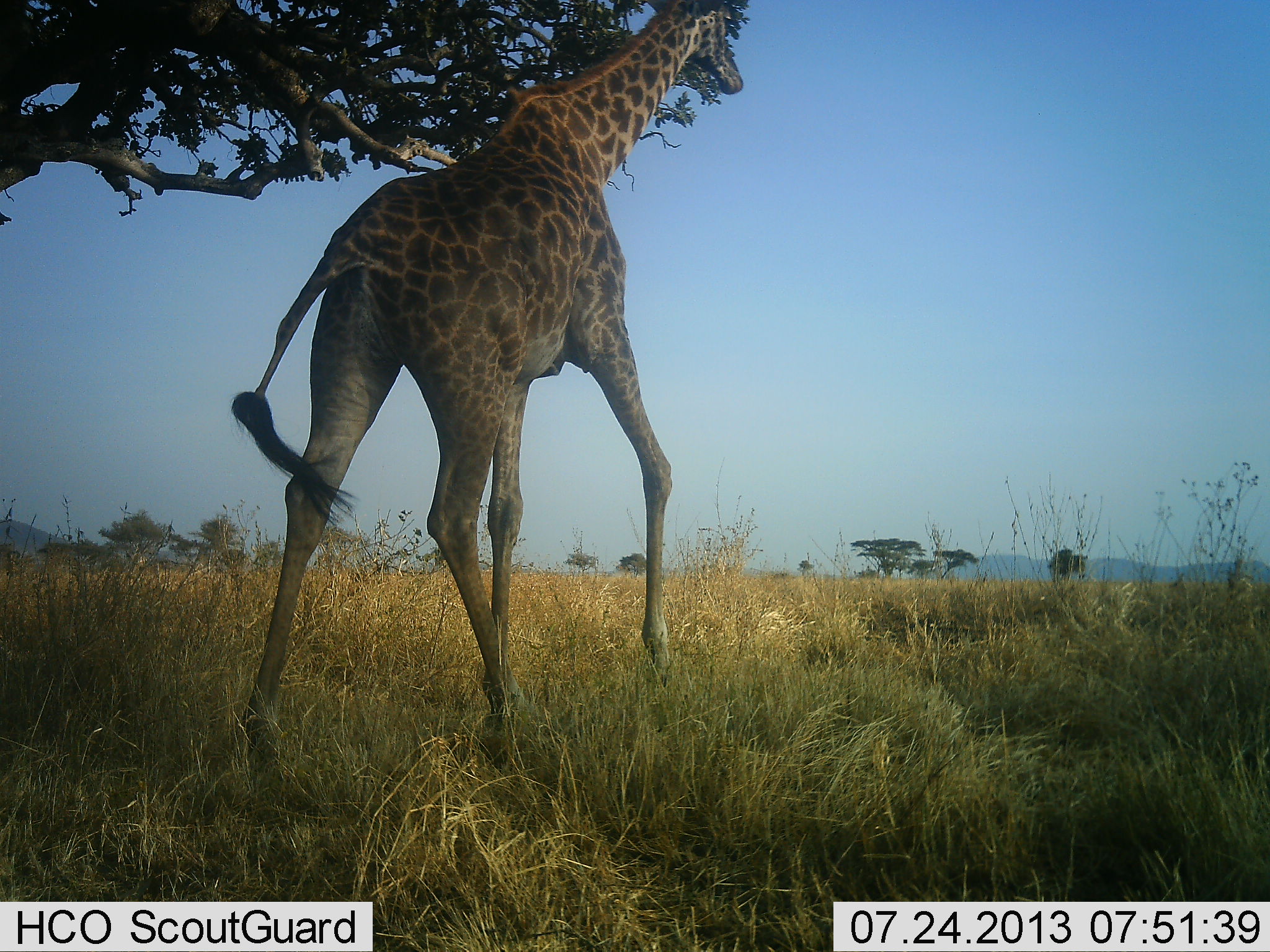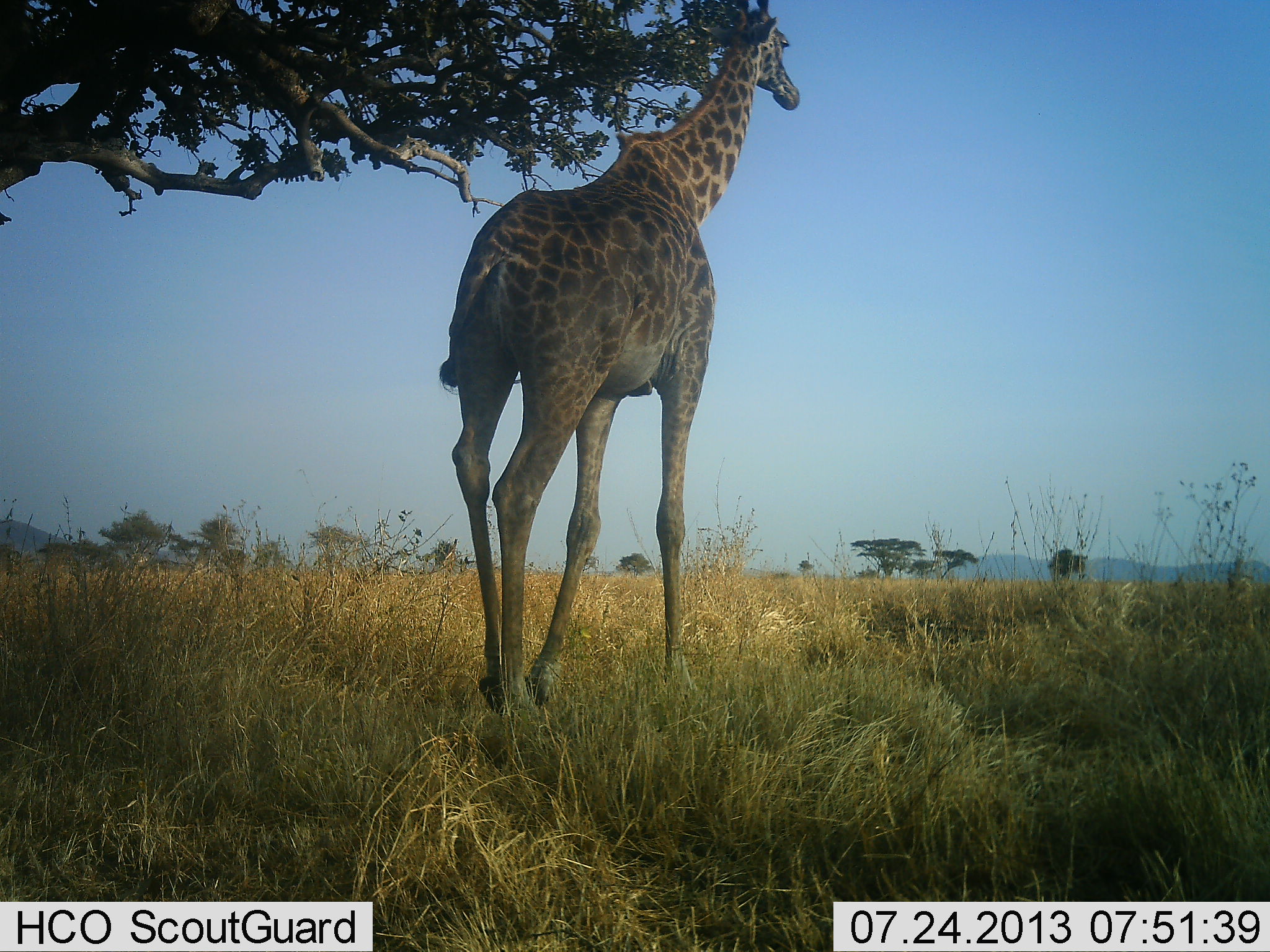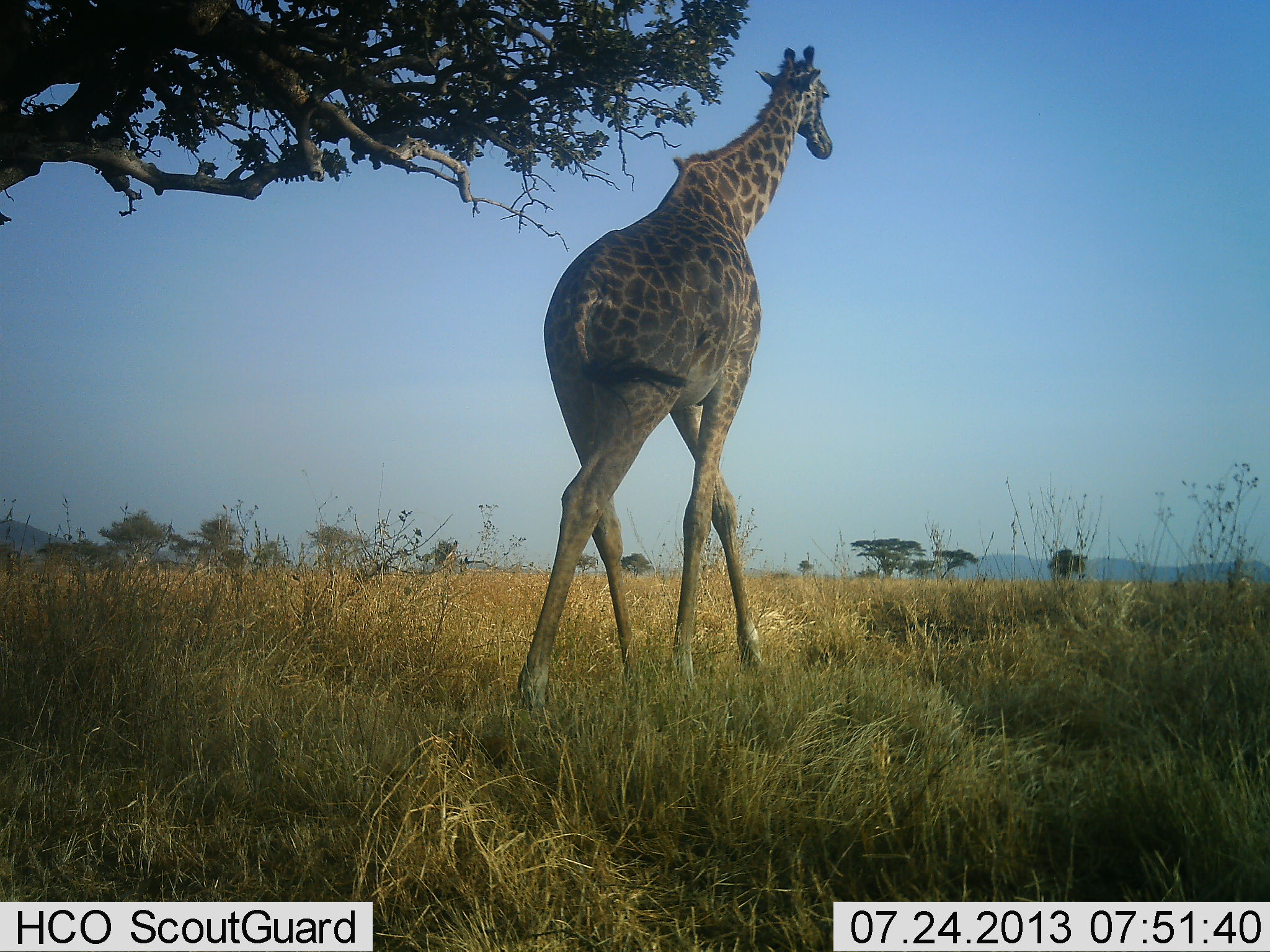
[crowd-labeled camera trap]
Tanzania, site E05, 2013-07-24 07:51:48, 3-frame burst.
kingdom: Animalia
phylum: Chordata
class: Mammalia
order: Artiodactyla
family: Giraffidae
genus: Giraffa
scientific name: Giraffa camelopardalis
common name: giraffe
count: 1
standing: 33%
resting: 0%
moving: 73%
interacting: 0%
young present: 0%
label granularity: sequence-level